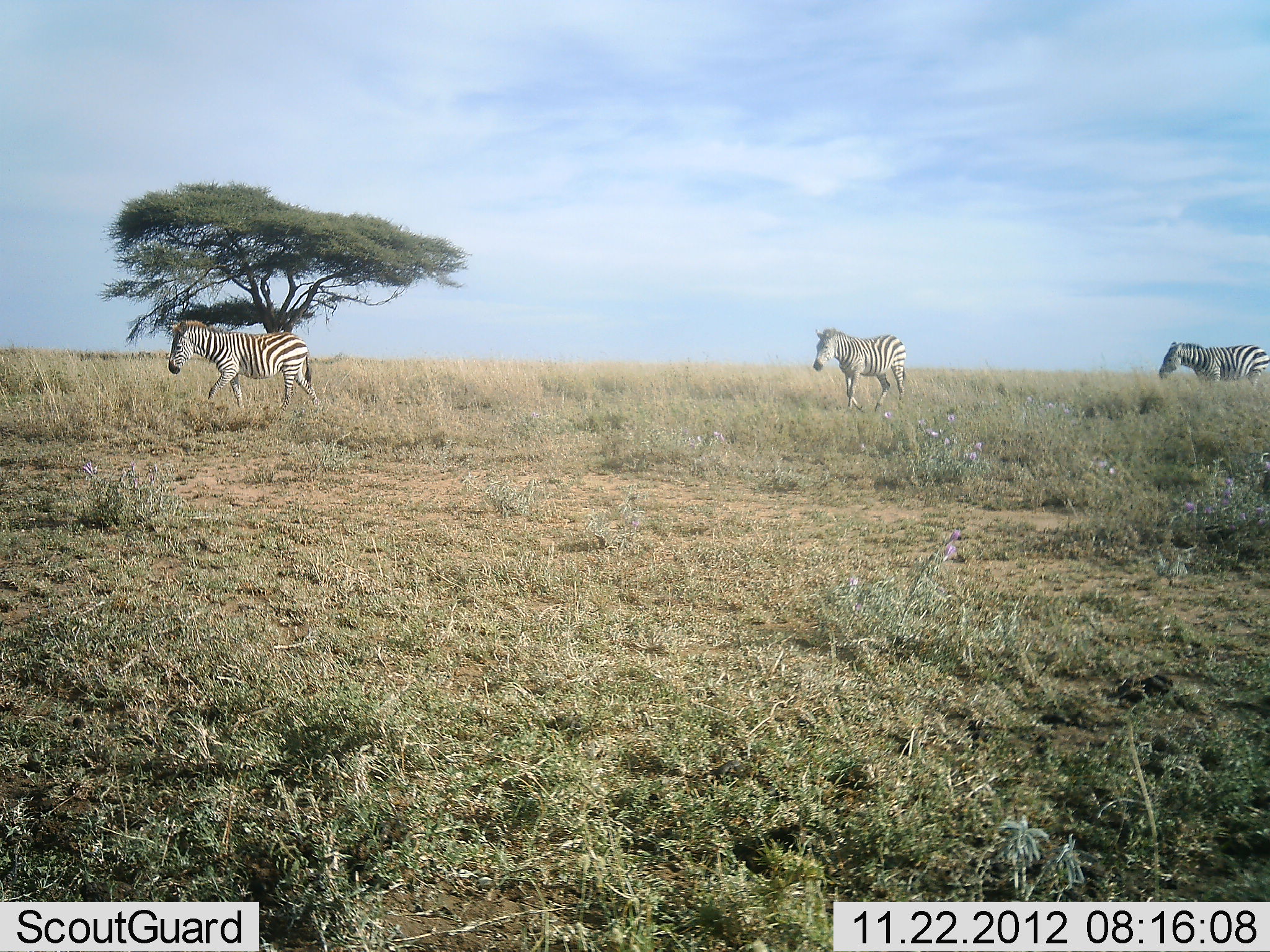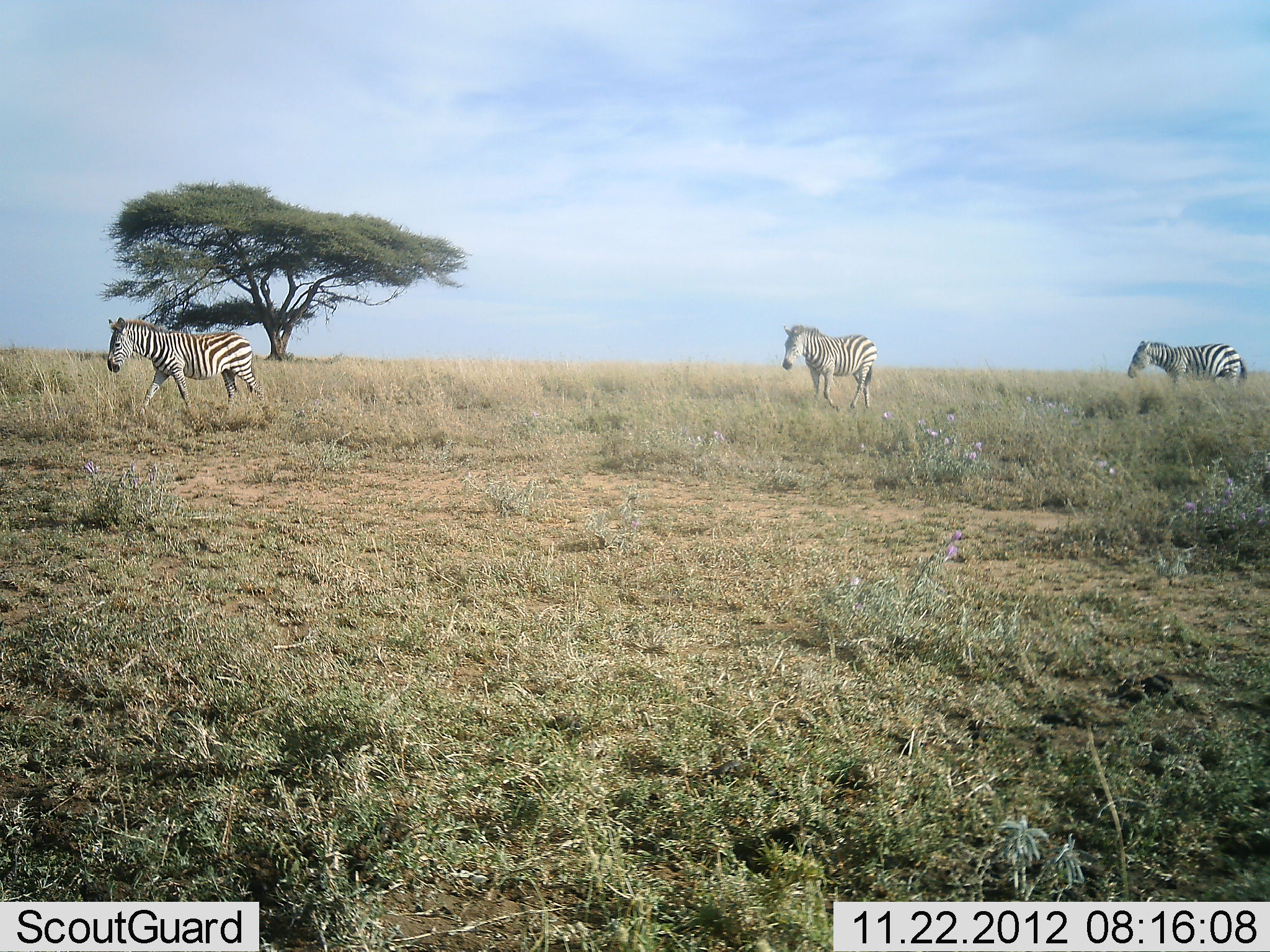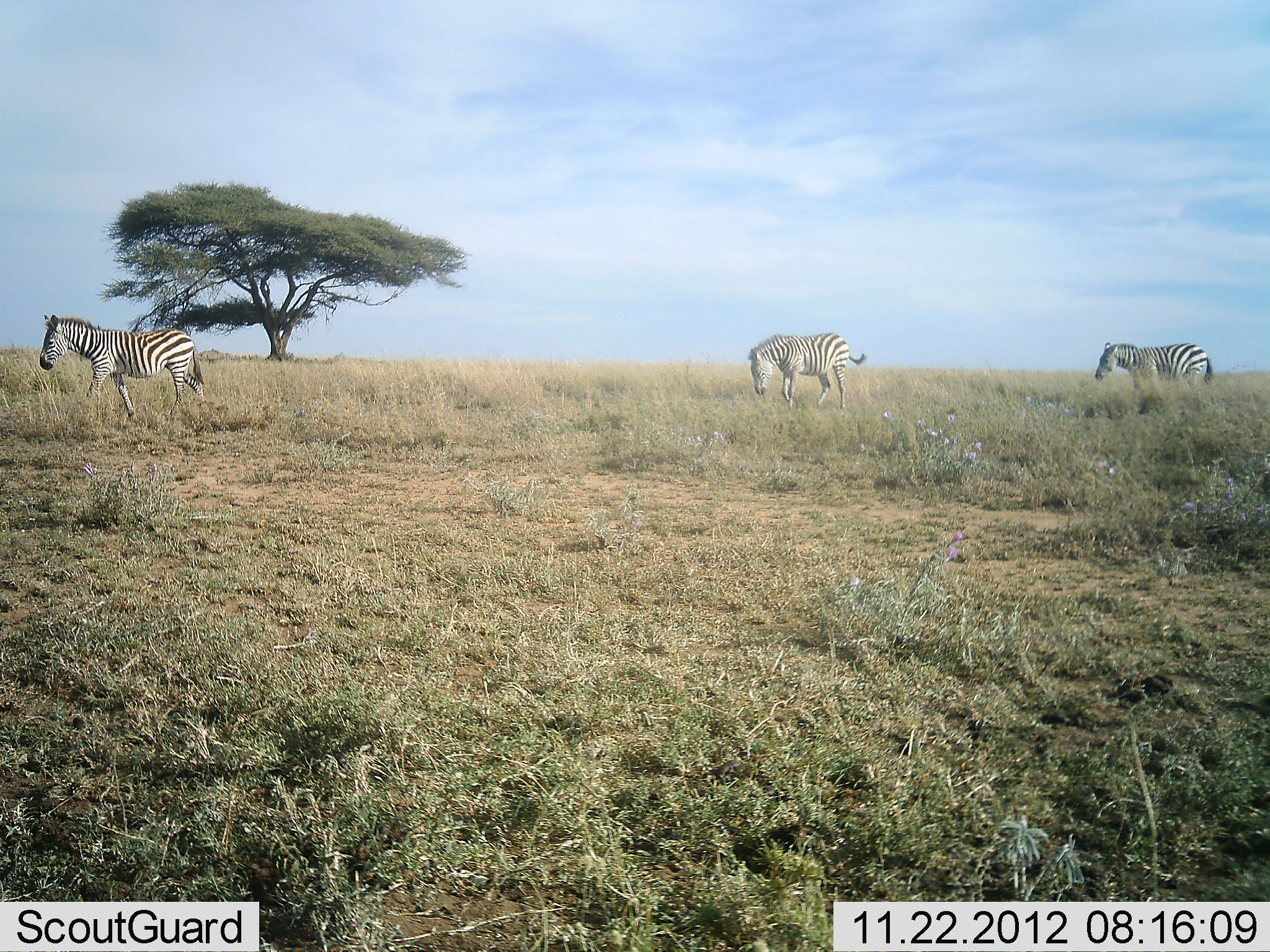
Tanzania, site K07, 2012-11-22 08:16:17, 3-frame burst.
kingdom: Animalia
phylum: Chordata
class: Mammalia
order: Perissodactyla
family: Equidae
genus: Equus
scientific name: Equus quagga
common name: plains zebra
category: zebra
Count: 3.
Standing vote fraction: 0%.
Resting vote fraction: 0%.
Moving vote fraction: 100%.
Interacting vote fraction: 0%.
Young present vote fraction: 0%.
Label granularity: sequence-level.